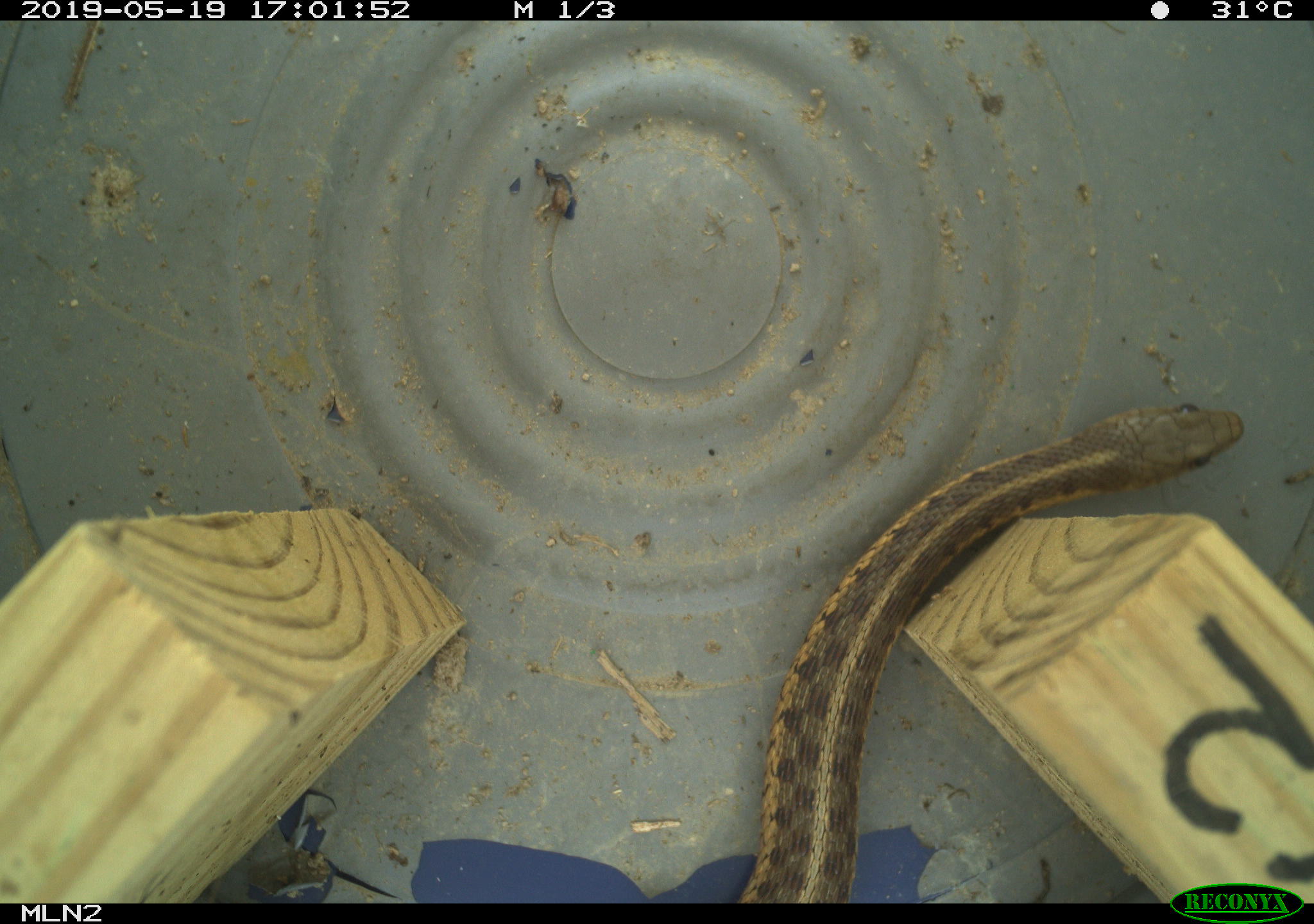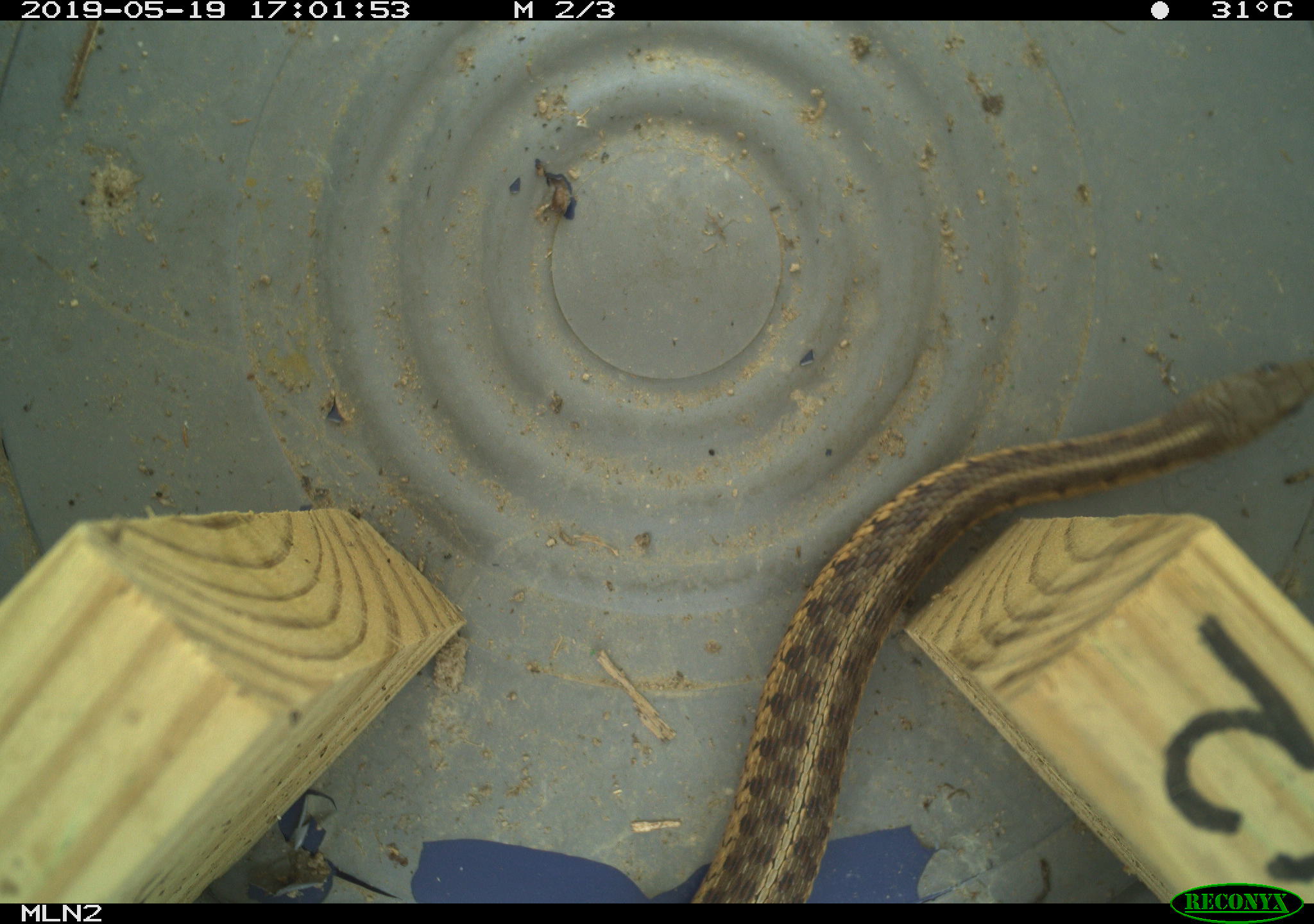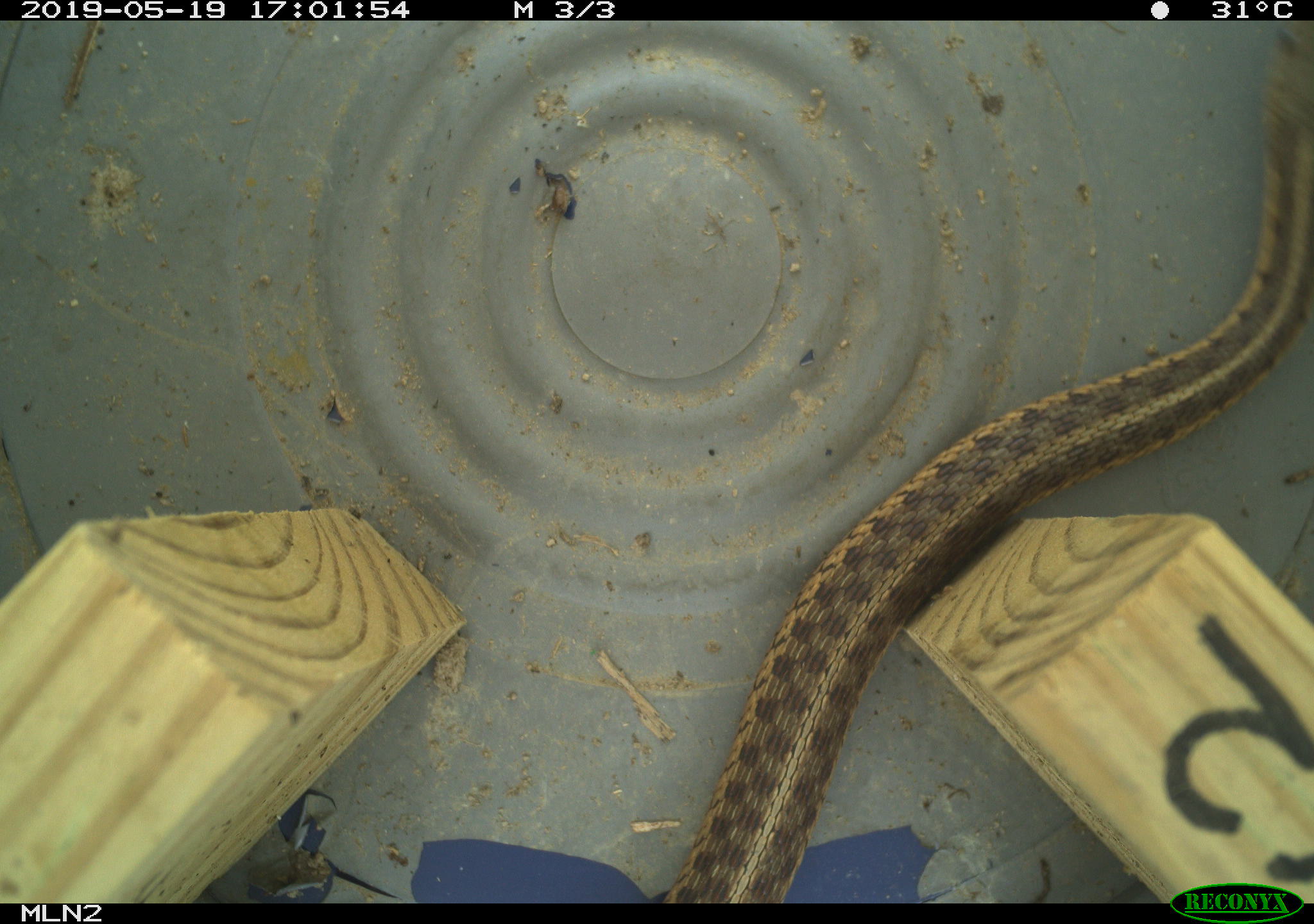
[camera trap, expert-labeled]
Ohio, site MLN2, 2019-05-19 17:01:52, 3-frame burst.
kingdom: Animalia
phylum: Chordata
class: Reptilia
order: Squamata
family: Colubridae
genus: Thamnophis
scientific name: Thamnophis sirtalis sirtalis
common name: eastern gartersnake